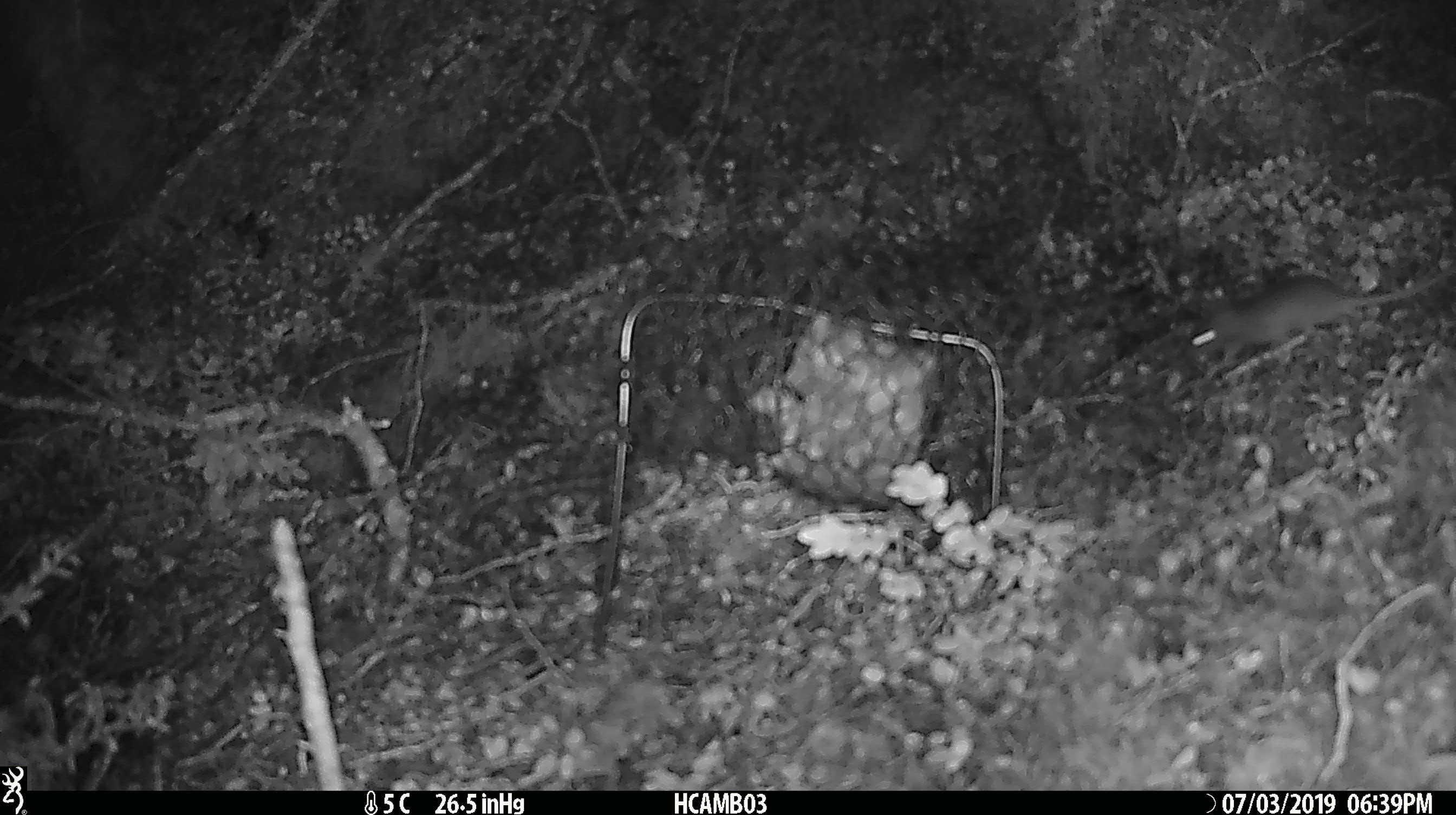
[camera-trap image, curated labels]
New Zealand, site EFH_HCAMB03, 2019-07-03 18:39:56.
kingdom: Animalia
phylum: Chordata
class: Mammalia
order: Rodentia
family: Muridae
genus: Mus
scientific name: Mus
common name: mouse